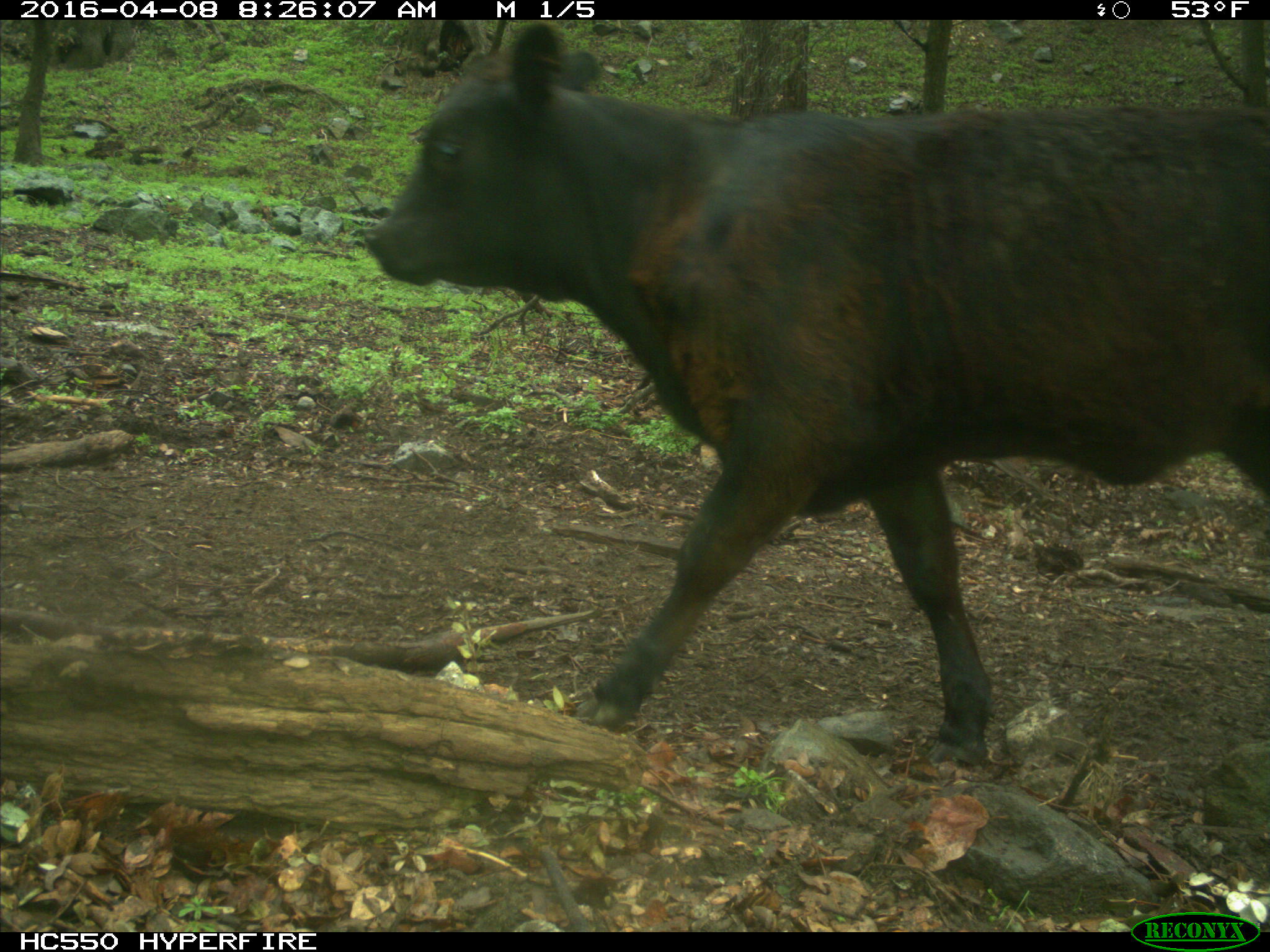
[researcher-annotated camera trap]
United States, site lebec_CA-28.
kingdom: Animalia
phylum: Chordata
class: Mammalia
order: Artiodactyla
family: Bovidae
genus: Bos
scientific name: Bos taurus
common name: domestic cow